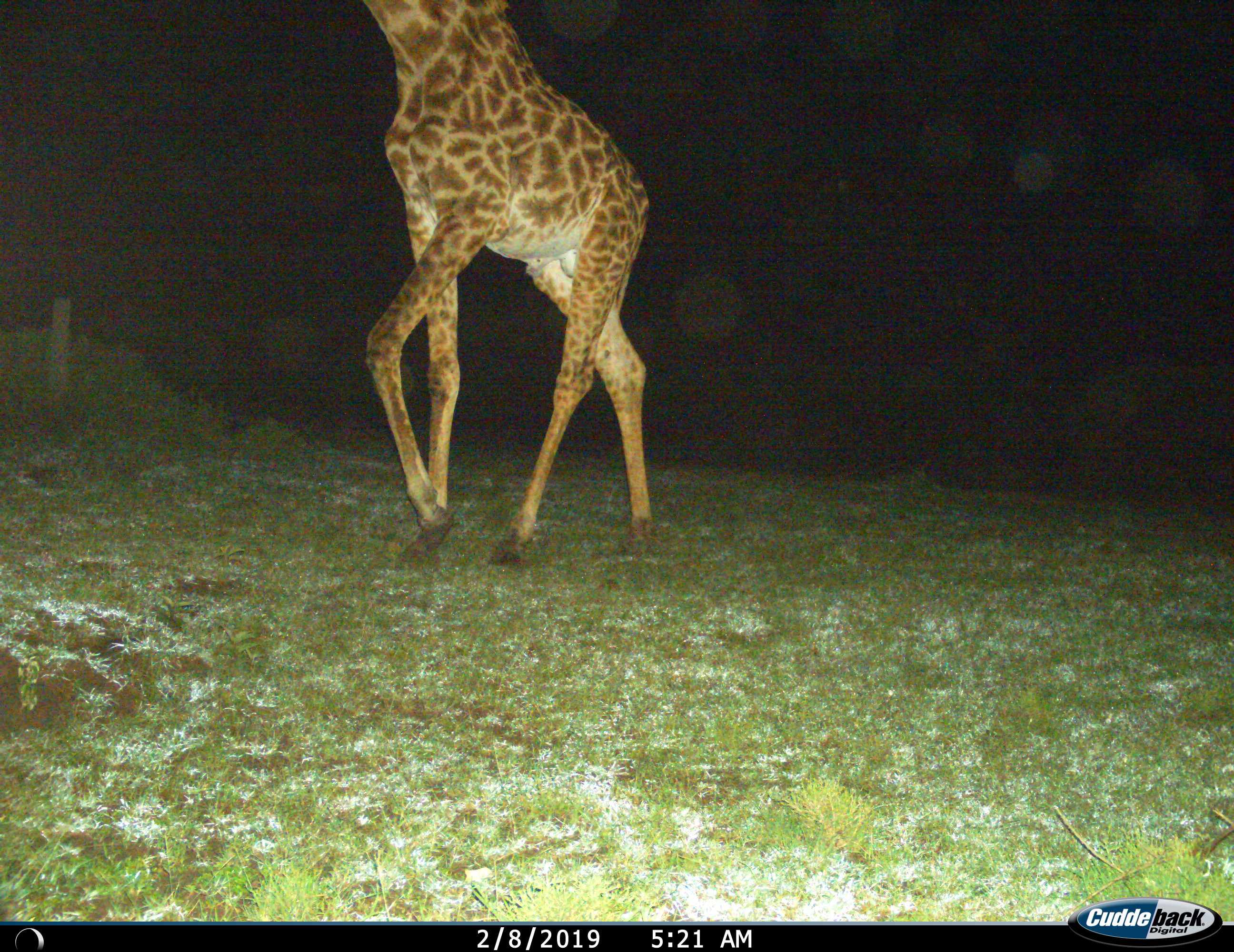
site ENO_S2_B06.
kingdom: Animalia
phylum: Chordata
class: Mammalia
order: Artiodactyla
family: Giraffidae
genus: Giraffa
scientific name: Giraffa camelopardalis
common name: giraffe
Giraffe (Giraffa camelopardalis), count 1. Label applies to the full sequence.